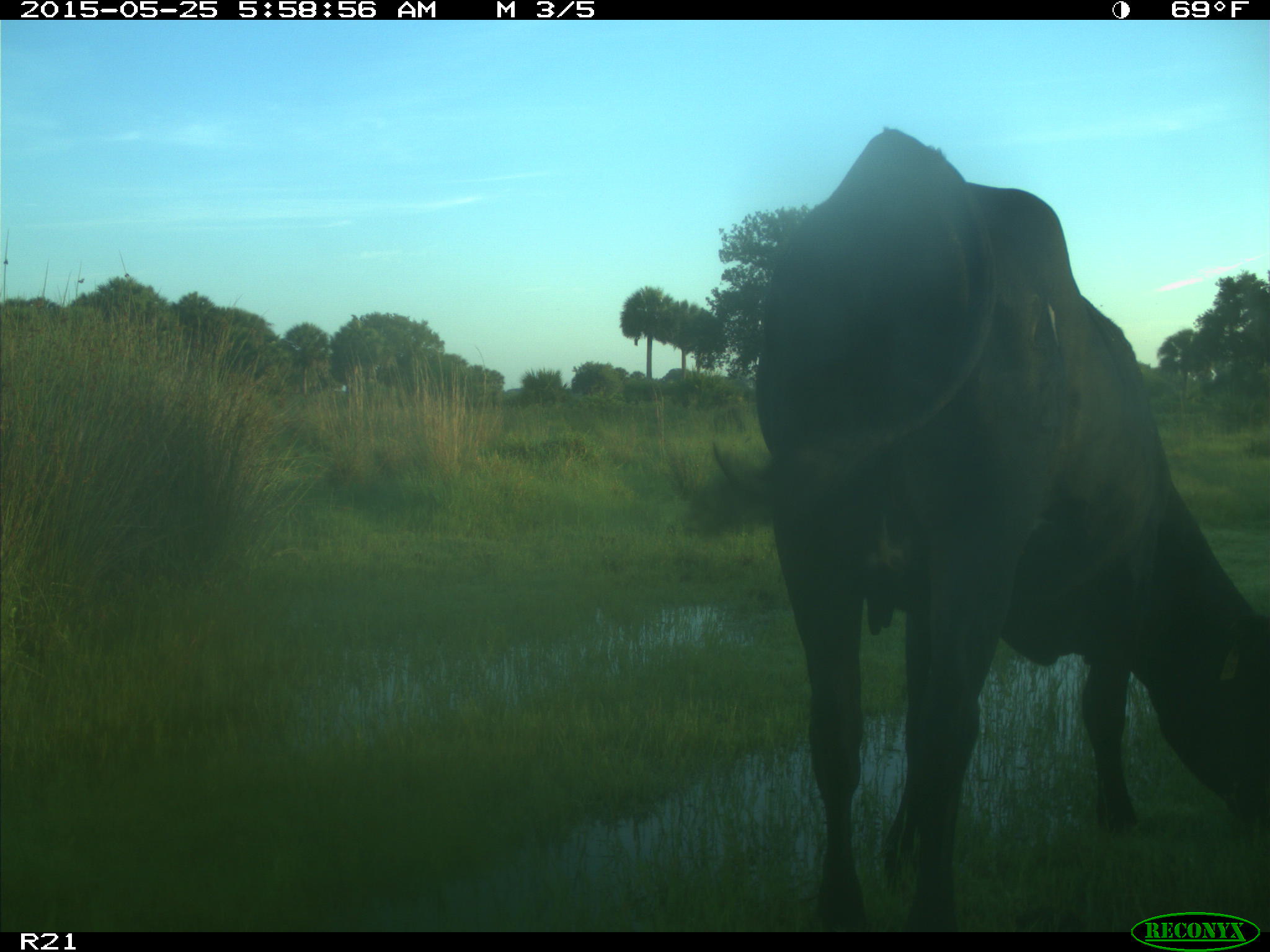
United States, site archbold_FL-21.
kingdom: Animalia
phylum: Chordata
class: Mammalia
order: Artiodactyla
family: Bovidae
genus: Bos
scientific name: Bos taurus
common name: domestic cow